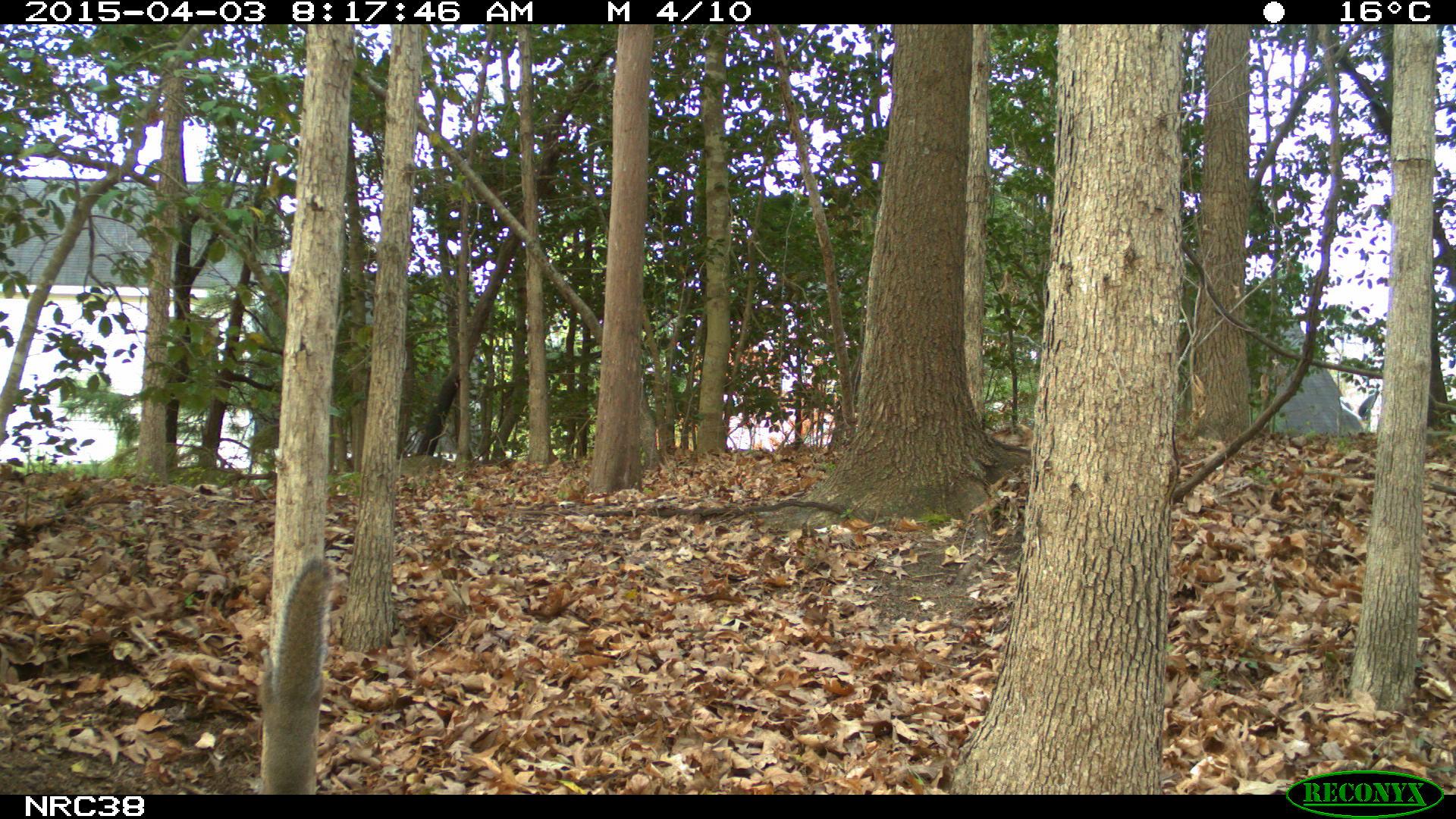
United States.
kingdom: Animalia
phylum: Chordata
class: Mammalia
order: Rodentia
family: Sciuridae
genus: Sciurus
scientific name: Sciurus carolinensis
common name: eastern gray squirrel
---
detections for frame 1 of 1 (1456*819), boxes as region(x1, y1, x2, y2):
Eastern Gray Squirrel: region(246, 549, 349, 794)